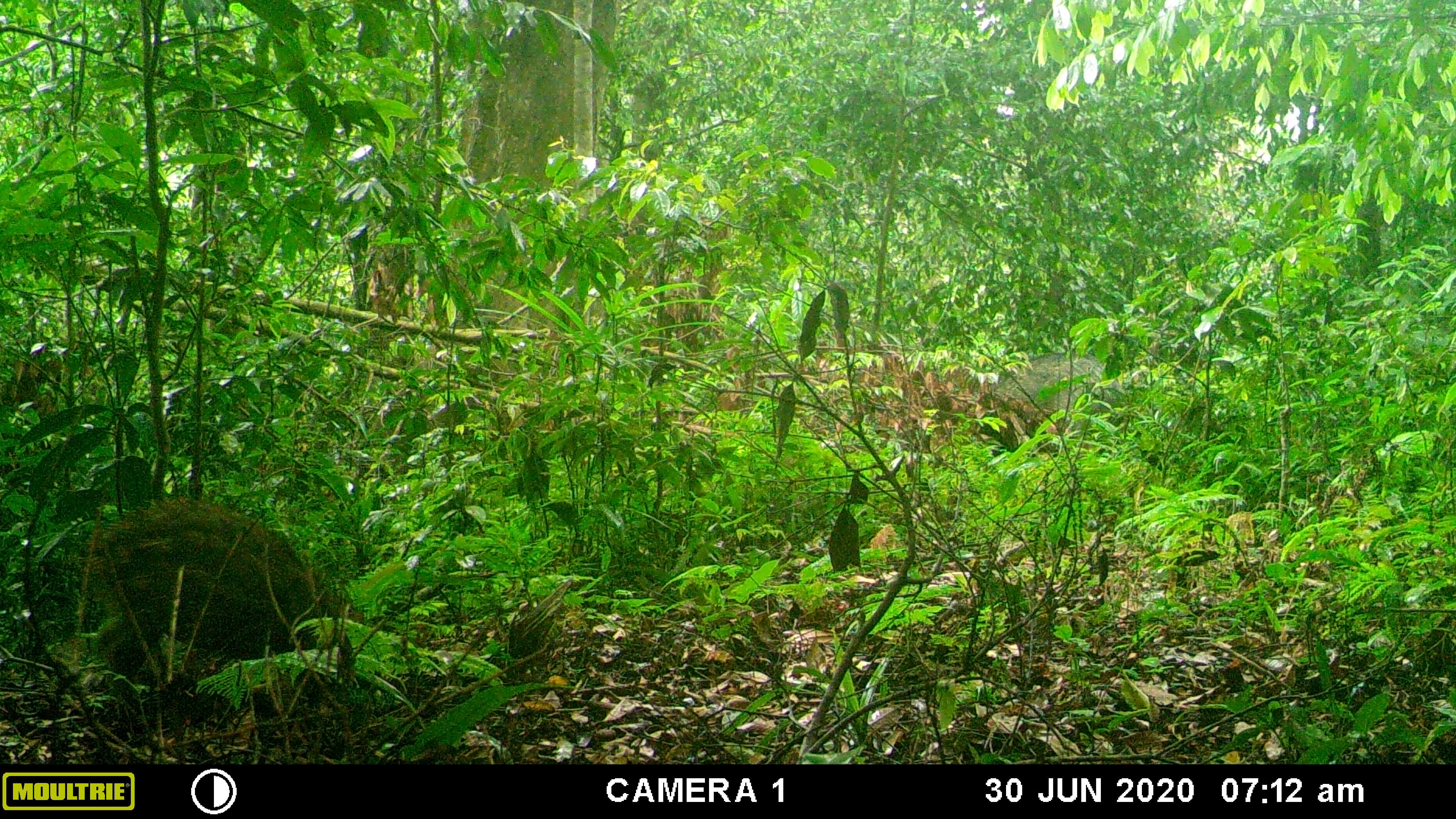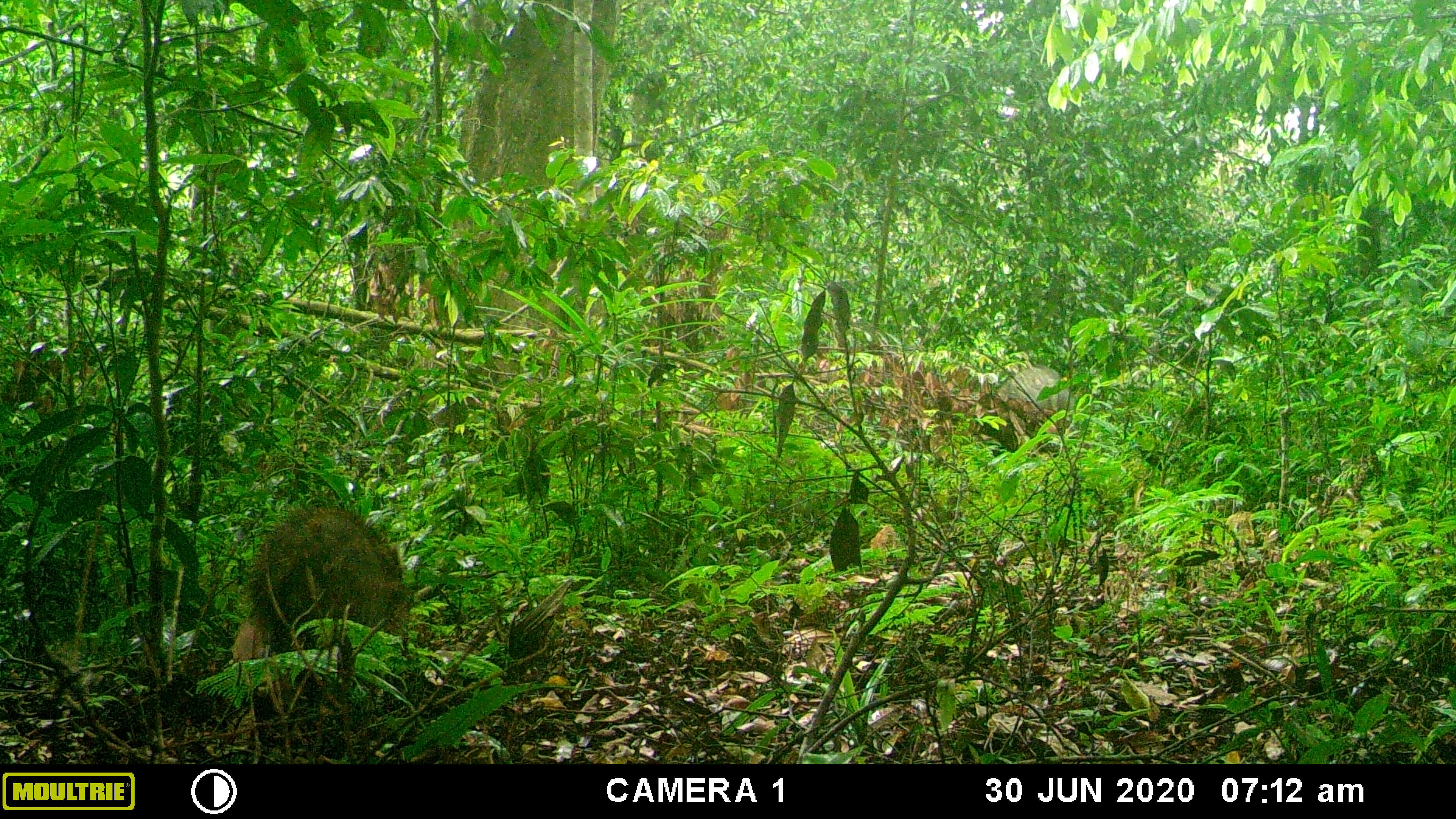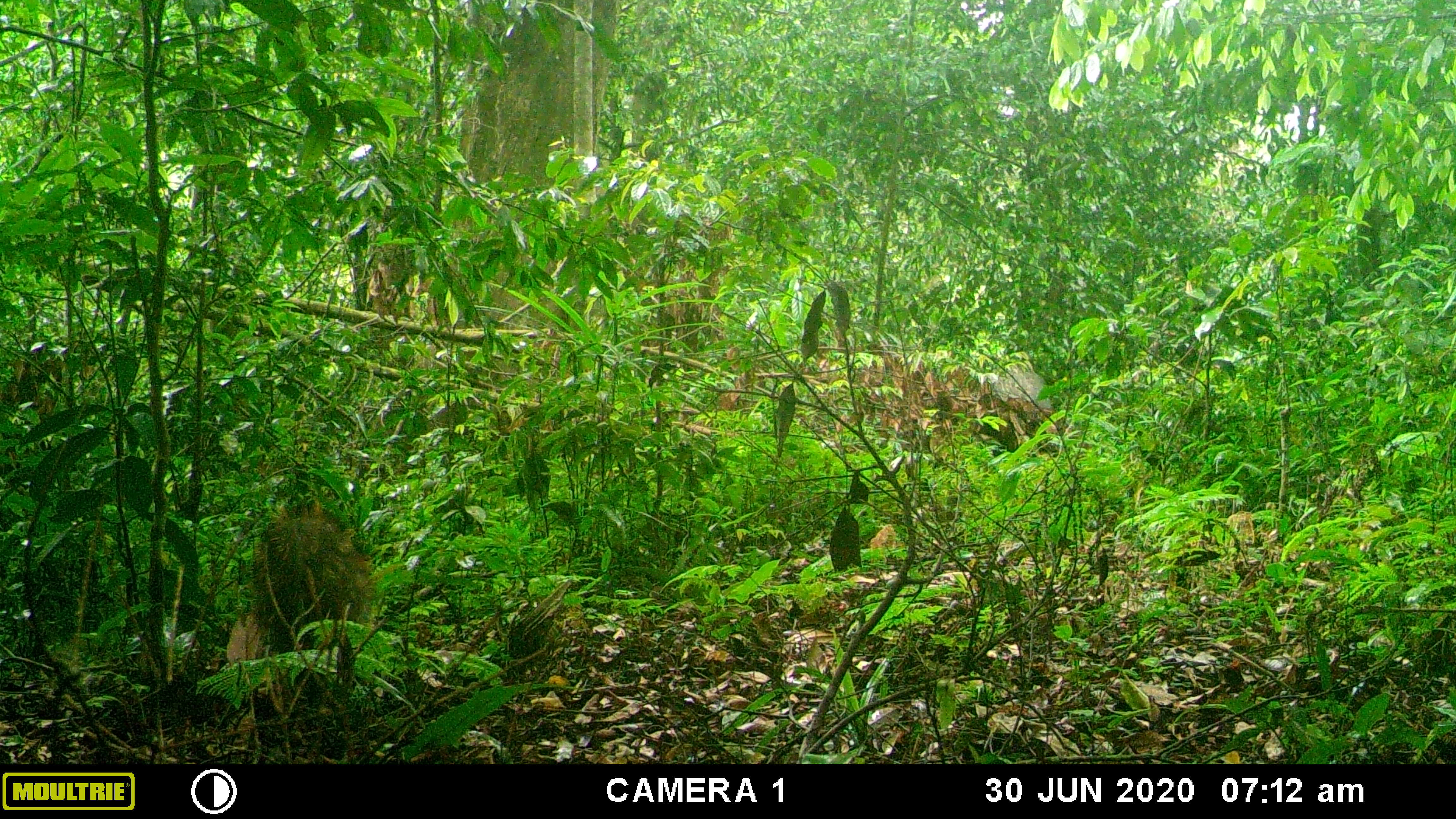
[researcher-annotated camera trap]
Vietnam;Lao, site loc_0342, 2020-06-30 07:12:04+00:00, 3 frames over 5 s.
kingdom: Animalia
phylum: Chordata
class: Mammalia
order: Artiodactyla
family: Suidae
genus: Sus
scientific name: Sus scrofa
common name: eurasian wild pig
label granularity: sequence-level